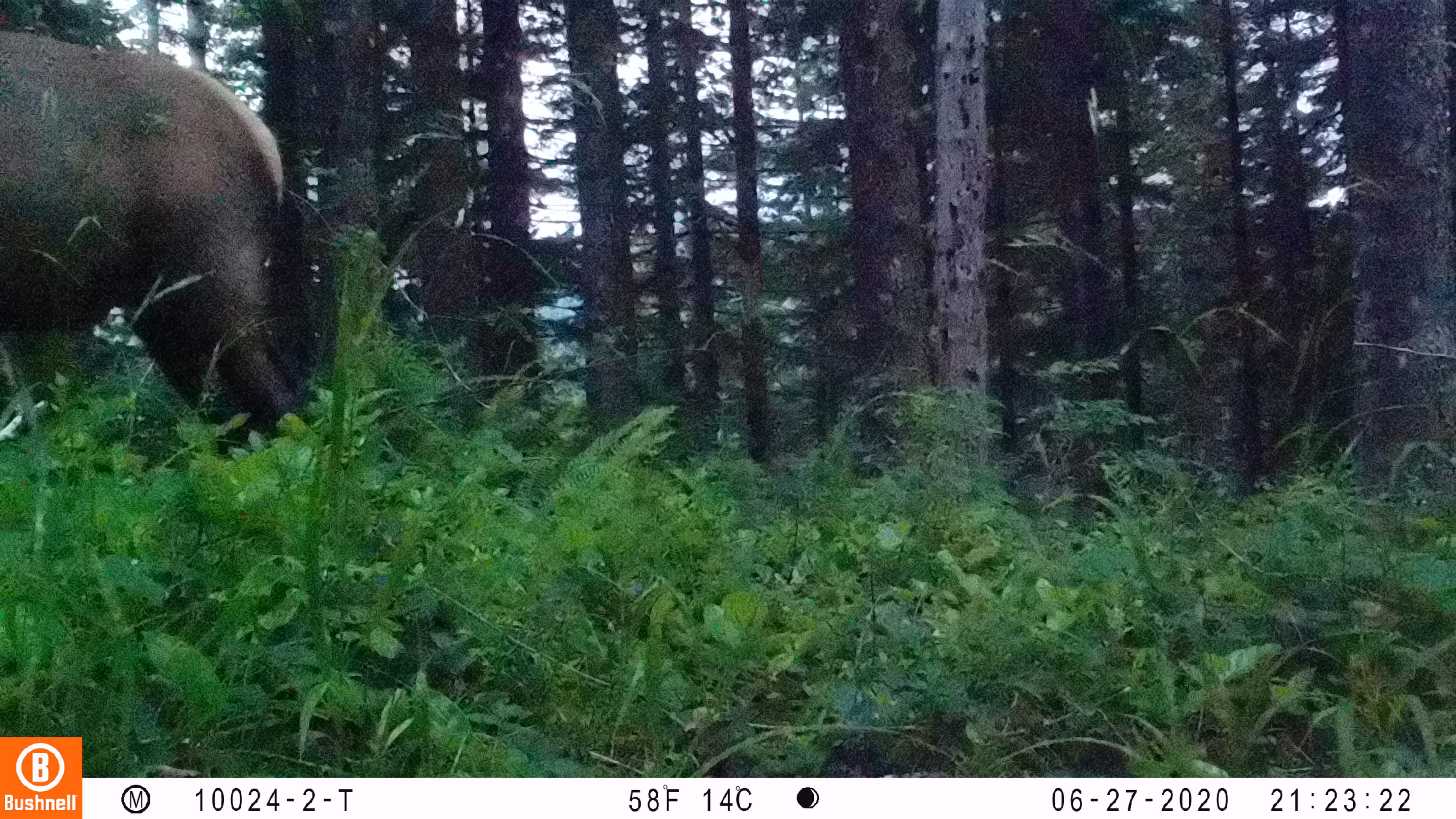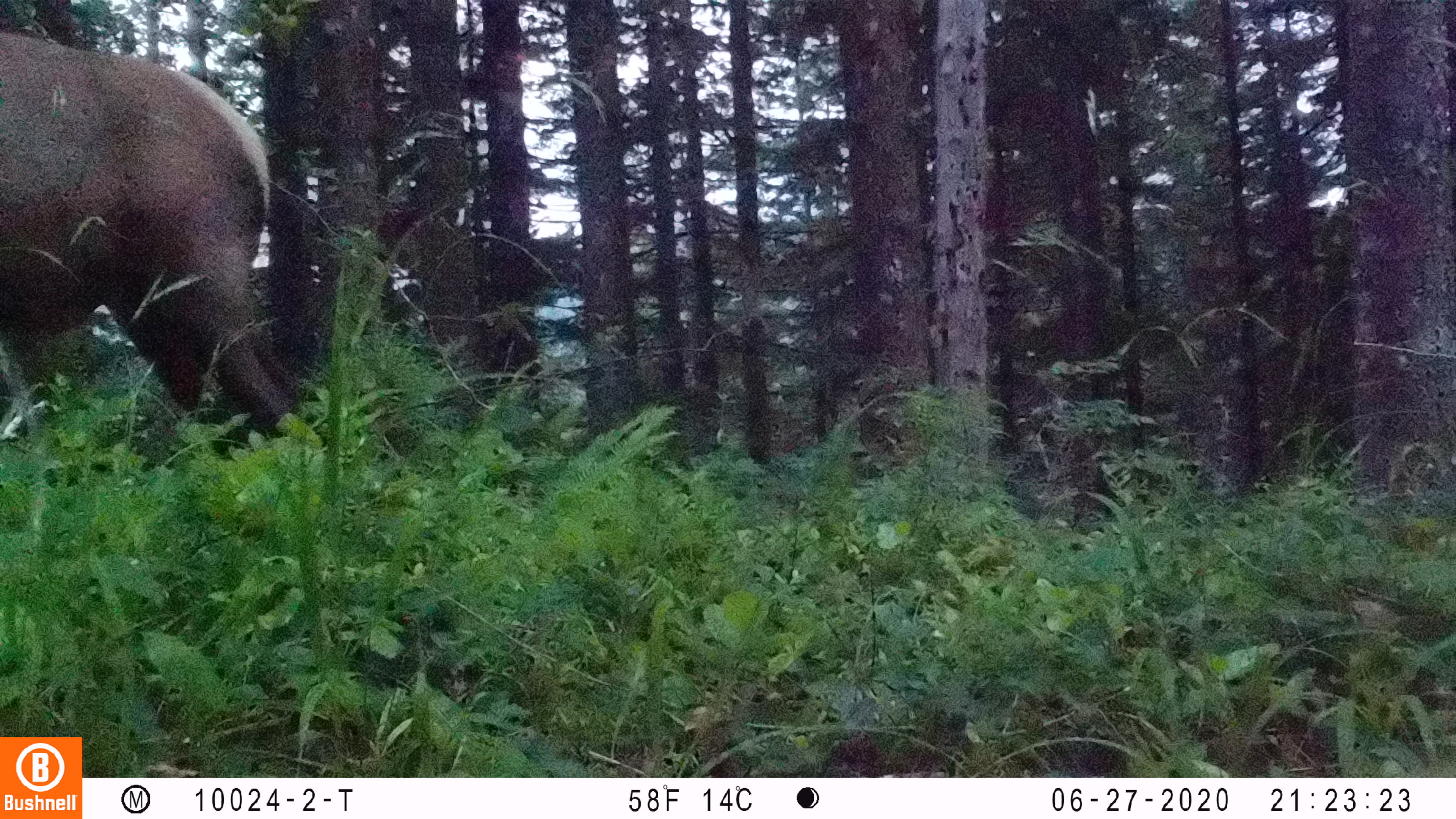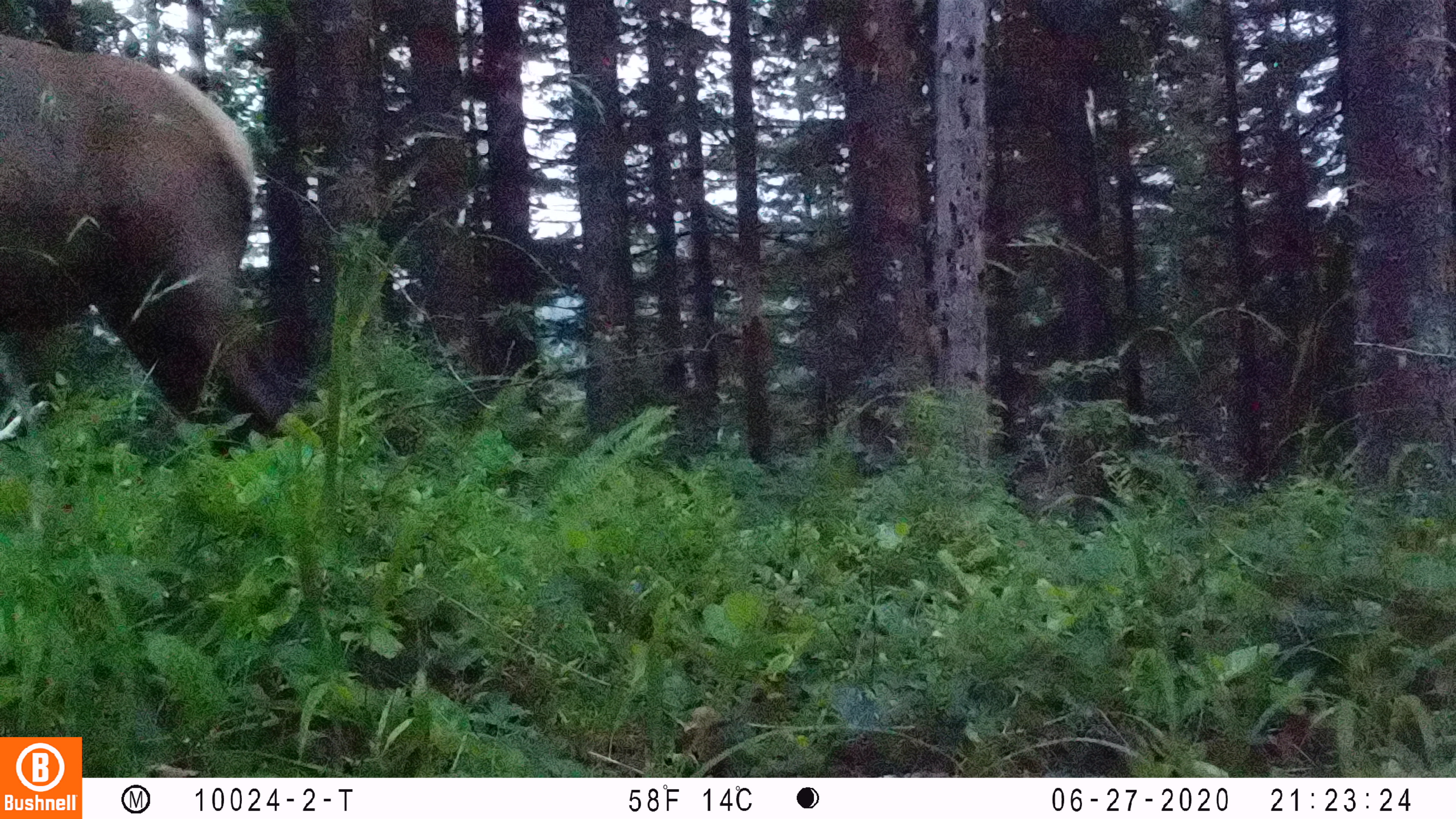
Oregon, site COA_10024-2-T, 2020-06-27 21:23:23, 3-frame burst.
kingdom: Animalia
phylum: Chordata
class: Mammalia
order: Artiodactyla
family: Cervidae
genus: Cervus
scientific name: Cervus canadensis roosevelti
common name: roosevelt elk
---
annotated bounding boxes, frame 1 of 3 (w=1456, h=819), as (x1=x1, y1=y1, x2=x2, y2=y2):
roosevelt elk: (x1=0, y1=12, x2=321, y2=480)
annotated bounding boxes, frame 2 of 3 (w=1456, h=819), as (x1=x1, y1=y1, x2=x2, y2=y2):
roosevelt elk: (x1=0, y1=19, x2=302, y2=456)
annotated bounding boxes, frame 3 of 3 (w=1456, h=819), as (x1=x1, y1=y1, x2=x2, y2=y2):
roosevelt elk: (x1=0, y1=19, x2=315, y2=461)